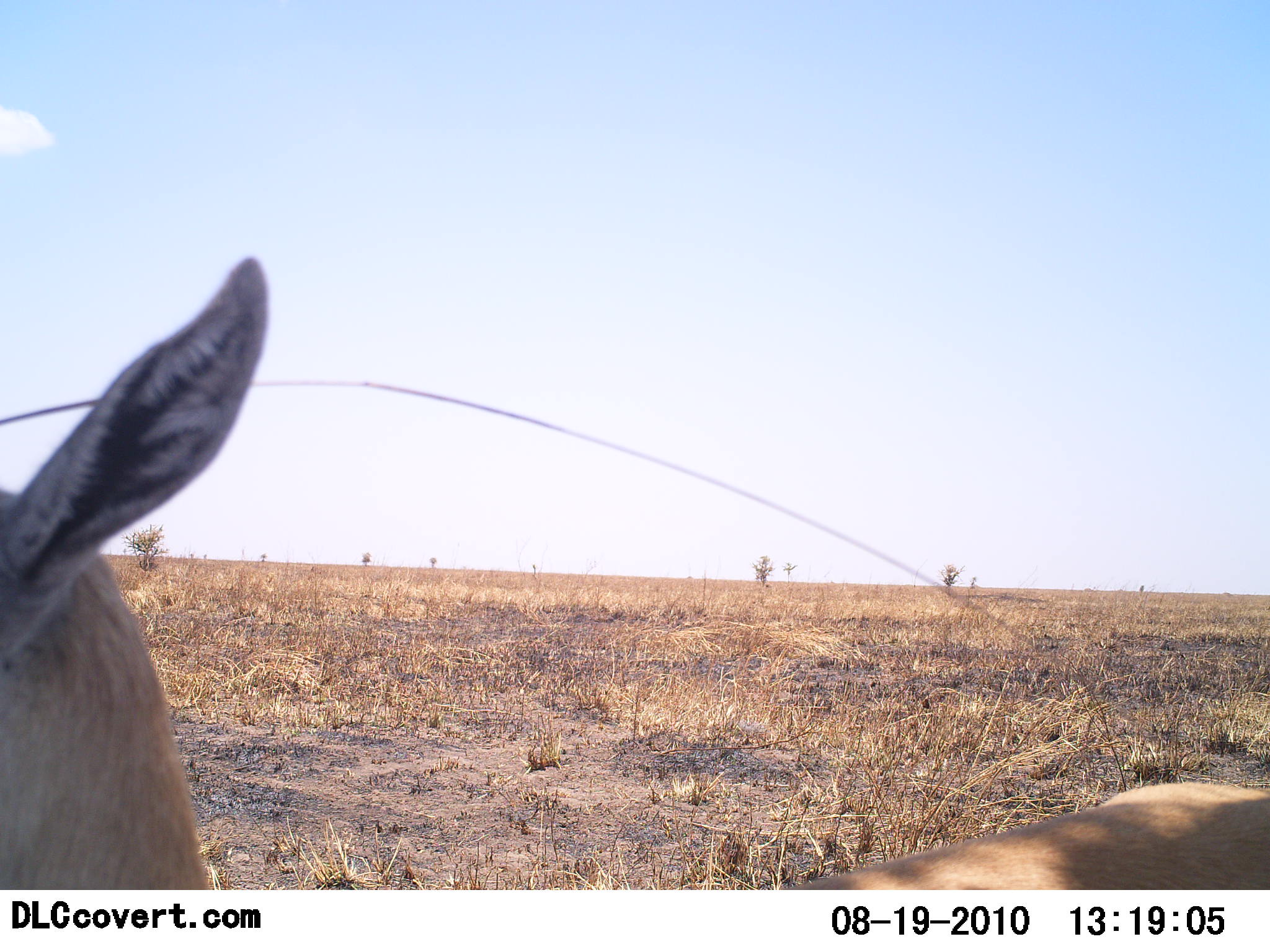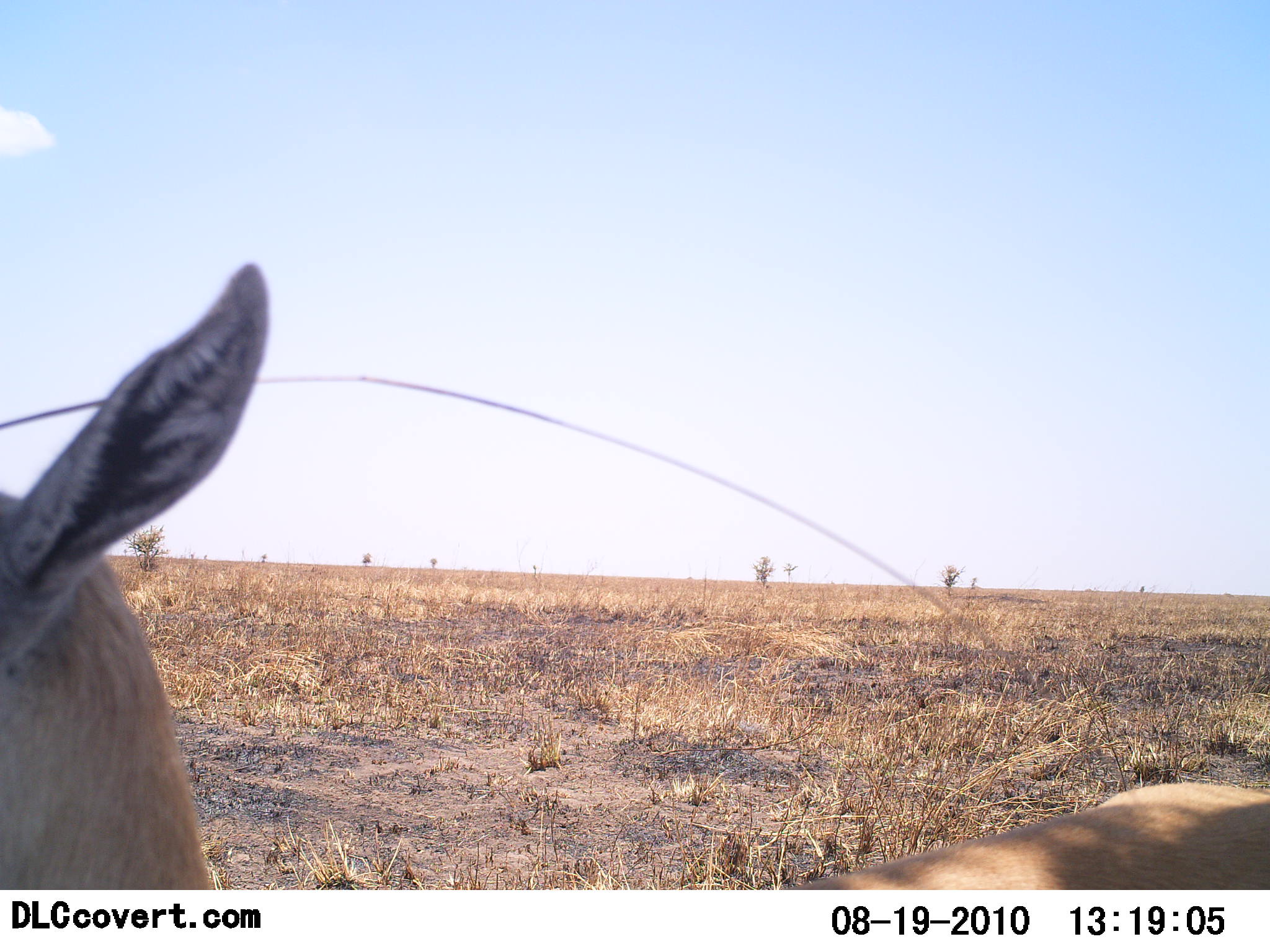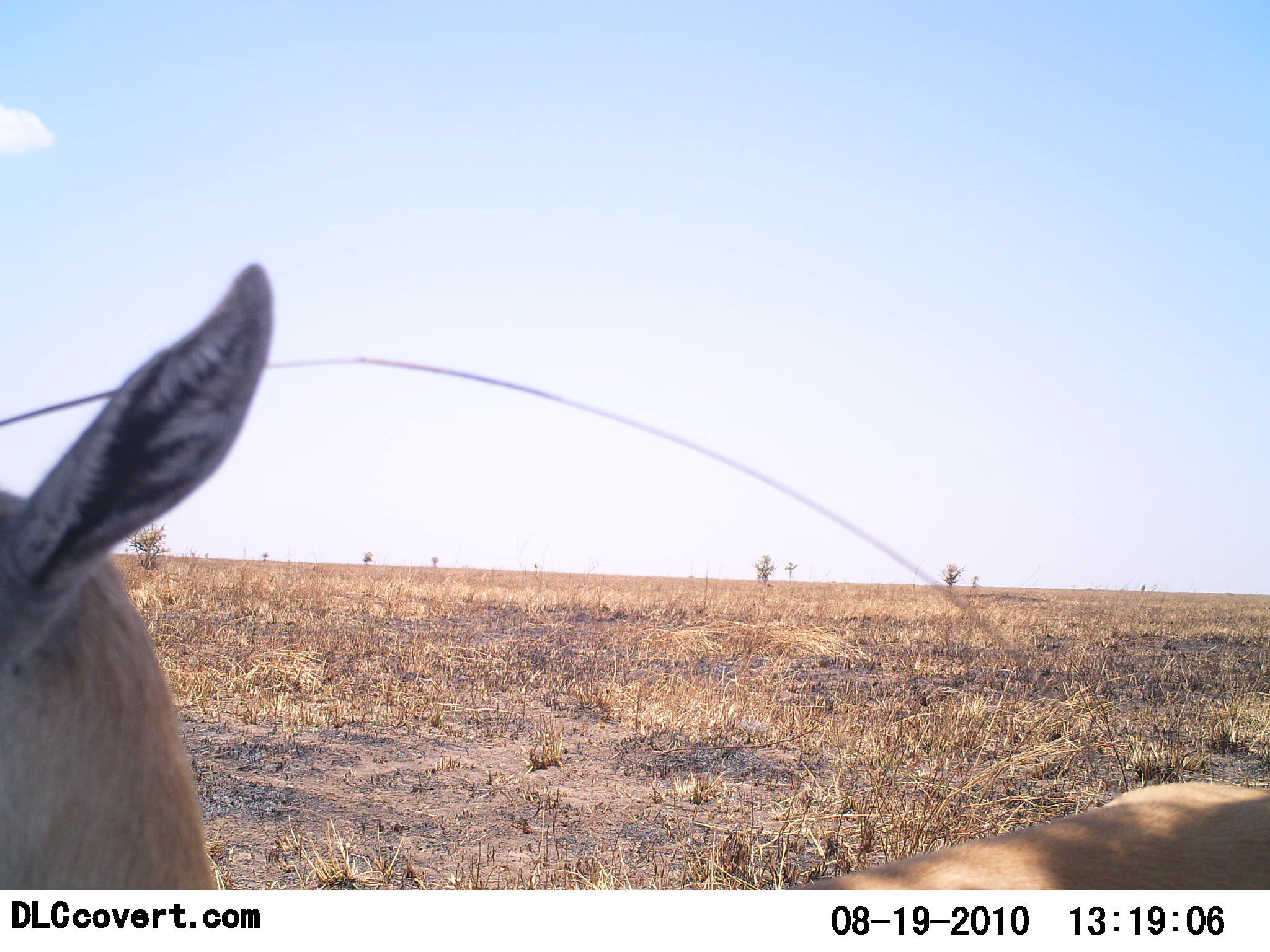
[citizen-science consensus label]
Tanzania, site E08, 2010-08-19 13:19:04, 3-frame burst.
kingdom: Animalia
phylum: Chordata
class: Mammalia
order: Artiodactyla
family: Bovidae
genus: Eudorcas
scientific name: Eudorcas thomsonii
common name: thomson's gazelle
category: gazellethomsons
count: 1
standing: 100%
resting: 0%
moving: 0%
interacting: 0%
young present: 0%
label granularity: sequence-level